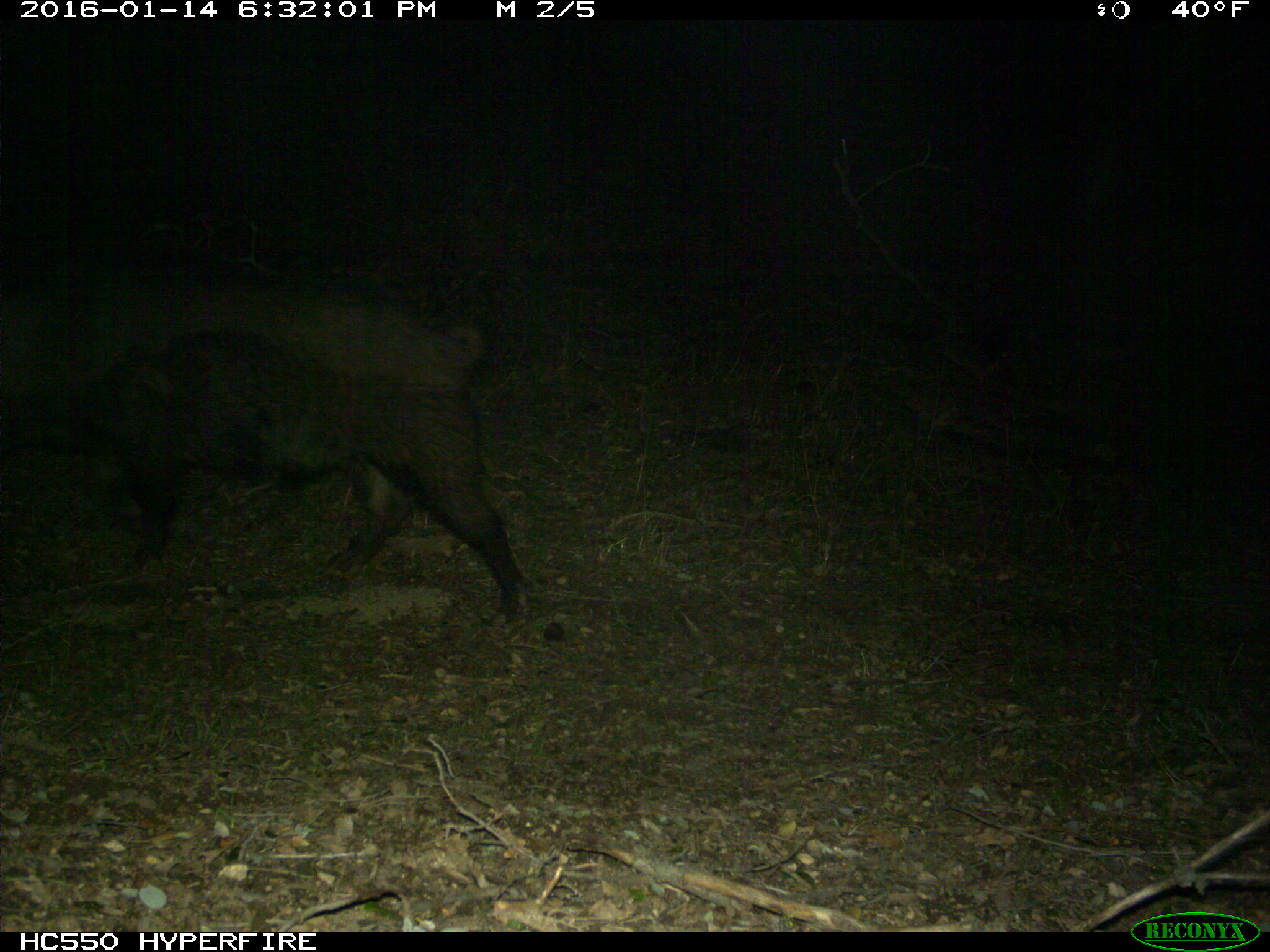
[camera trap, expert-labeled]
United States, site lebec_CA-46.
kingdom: Animalia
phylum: Chordata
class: Mammalia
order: Artiodactyla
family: Suidae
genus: Sus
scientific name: Sus scrofa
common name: wild boar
Sus scrofa (wild boar).